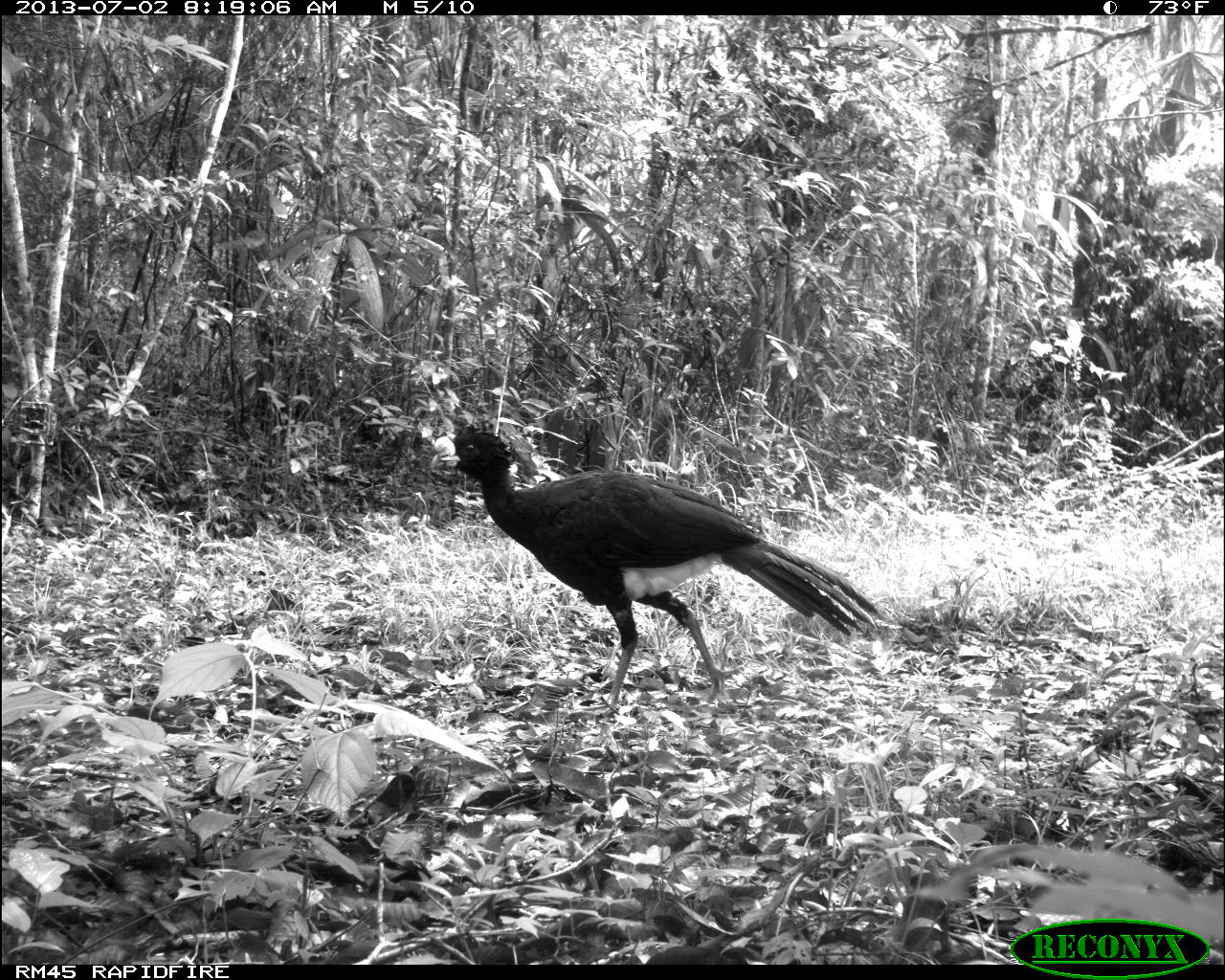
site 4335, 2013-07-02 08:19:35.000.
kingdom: Animalia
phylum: Chordata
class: Aves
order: Galliformes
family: Cracidae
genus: Crax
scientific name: Crax rubra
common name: great curassow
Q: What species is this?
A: Crax rubra (great curassow).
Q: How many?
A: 1.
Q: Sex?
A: Male.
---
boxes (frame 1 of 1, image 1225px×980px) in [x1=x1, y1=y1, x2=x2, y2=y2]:
crax rubra: [x1=429, y1=427, x2=883, y2=716]